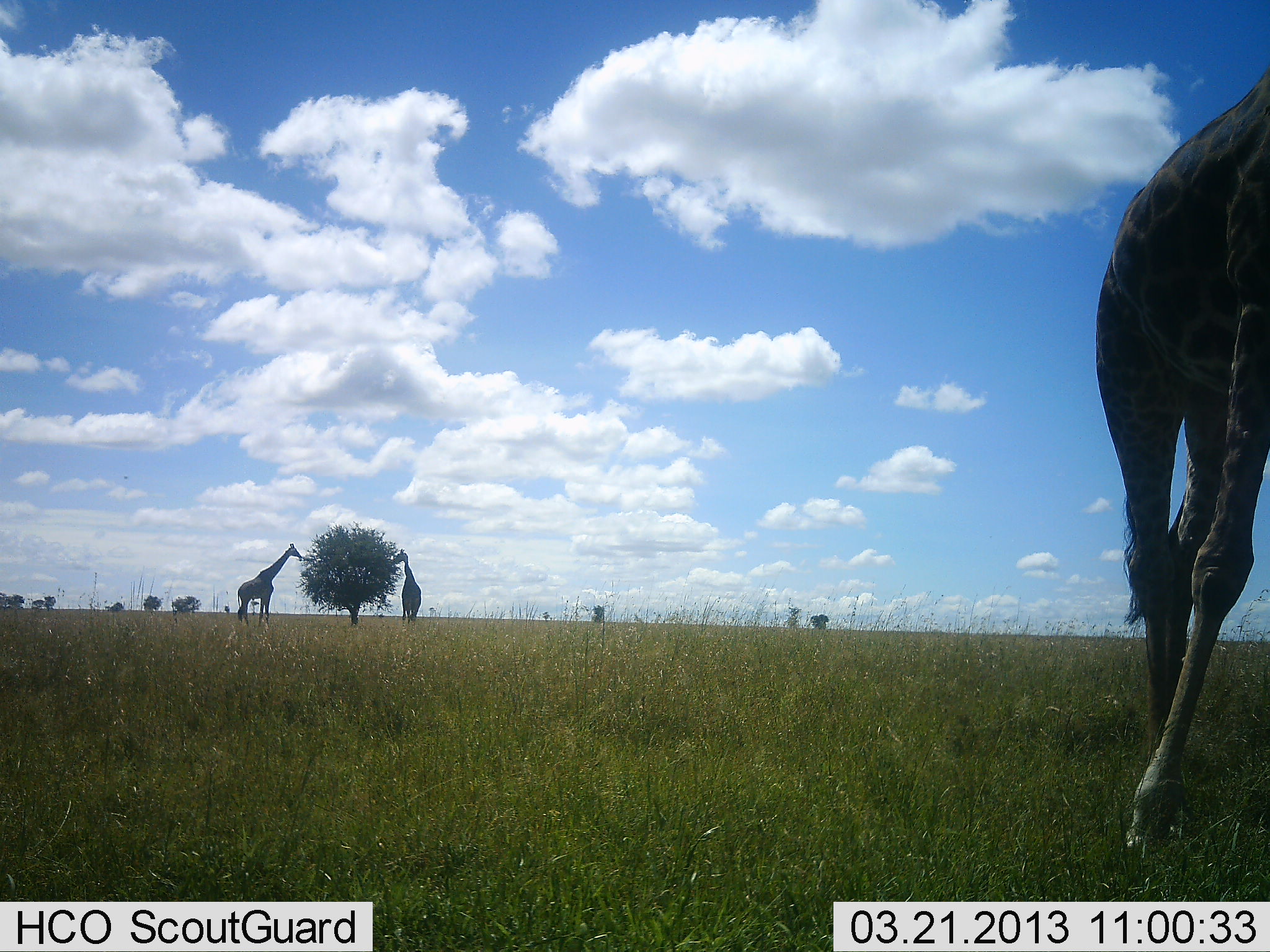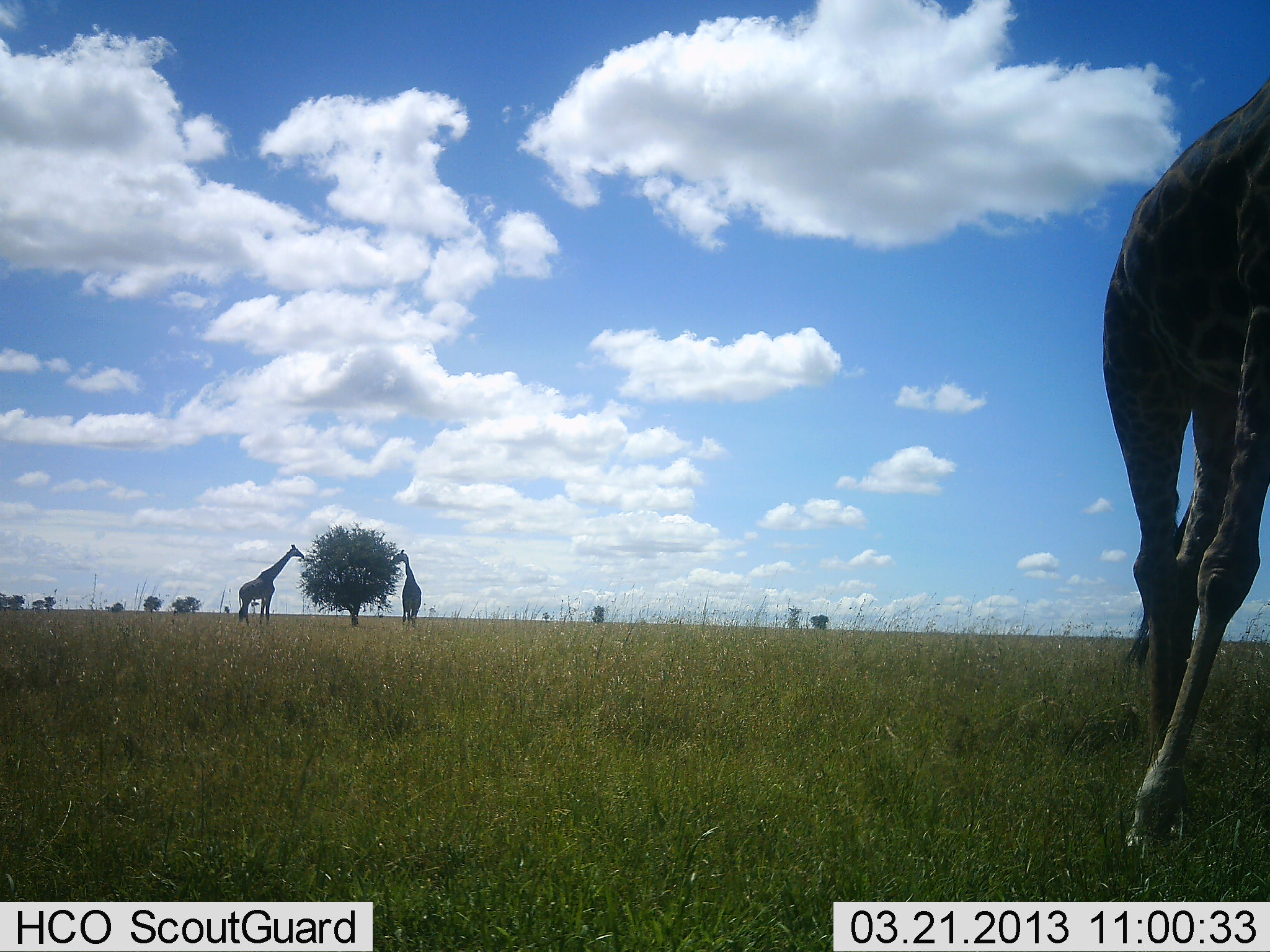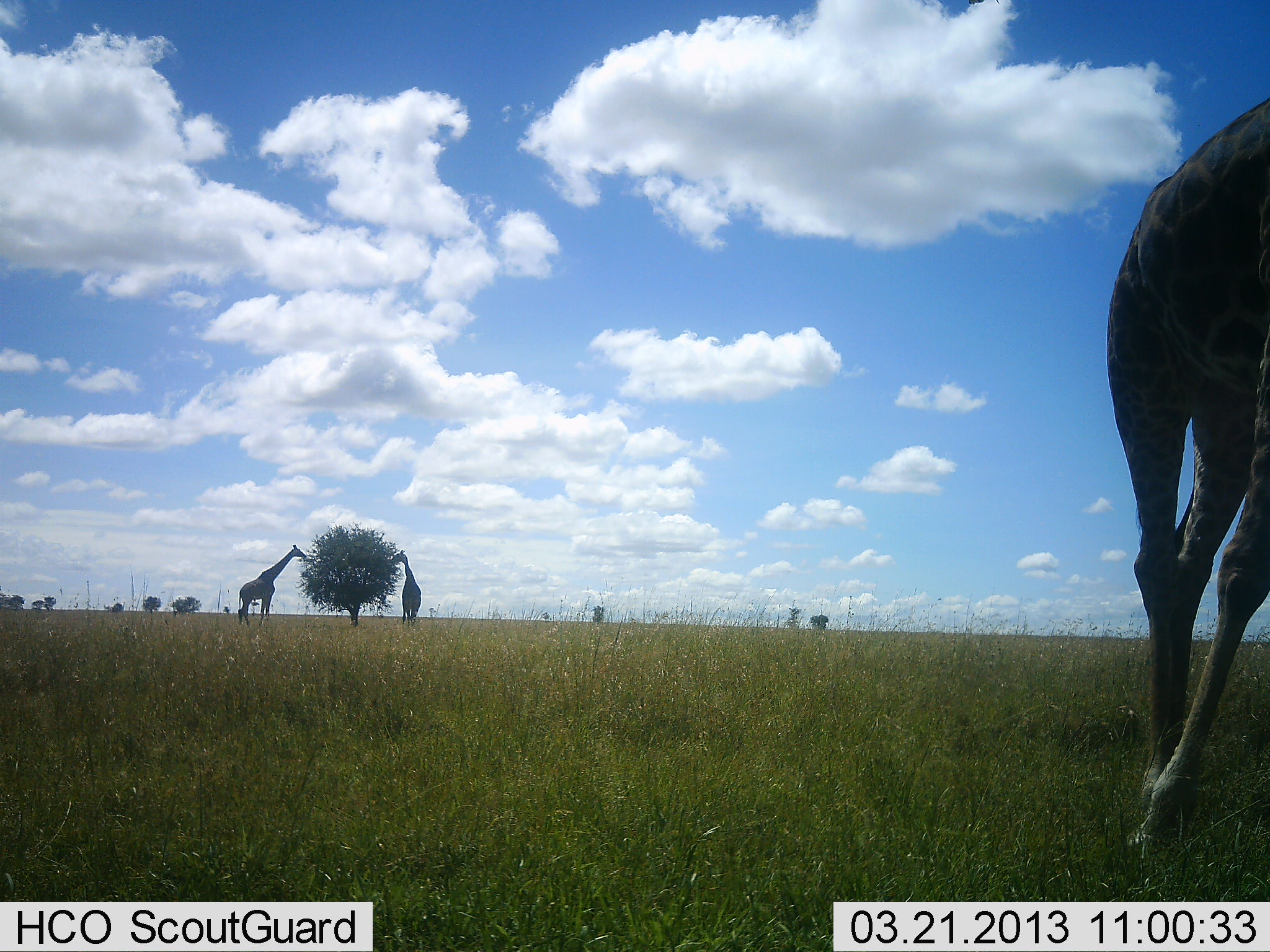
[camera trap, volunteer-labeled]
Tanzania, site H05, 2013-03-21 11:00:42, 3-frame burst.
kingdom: Animalia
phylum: Chordata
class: Mammalia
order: Artiodactyla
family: Giraffidae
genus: Giraffa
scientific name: Giraffa camelopardalis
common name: giraffe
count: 3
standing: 56%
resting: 0%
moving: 19%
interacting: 6%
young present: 0%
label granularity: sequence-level